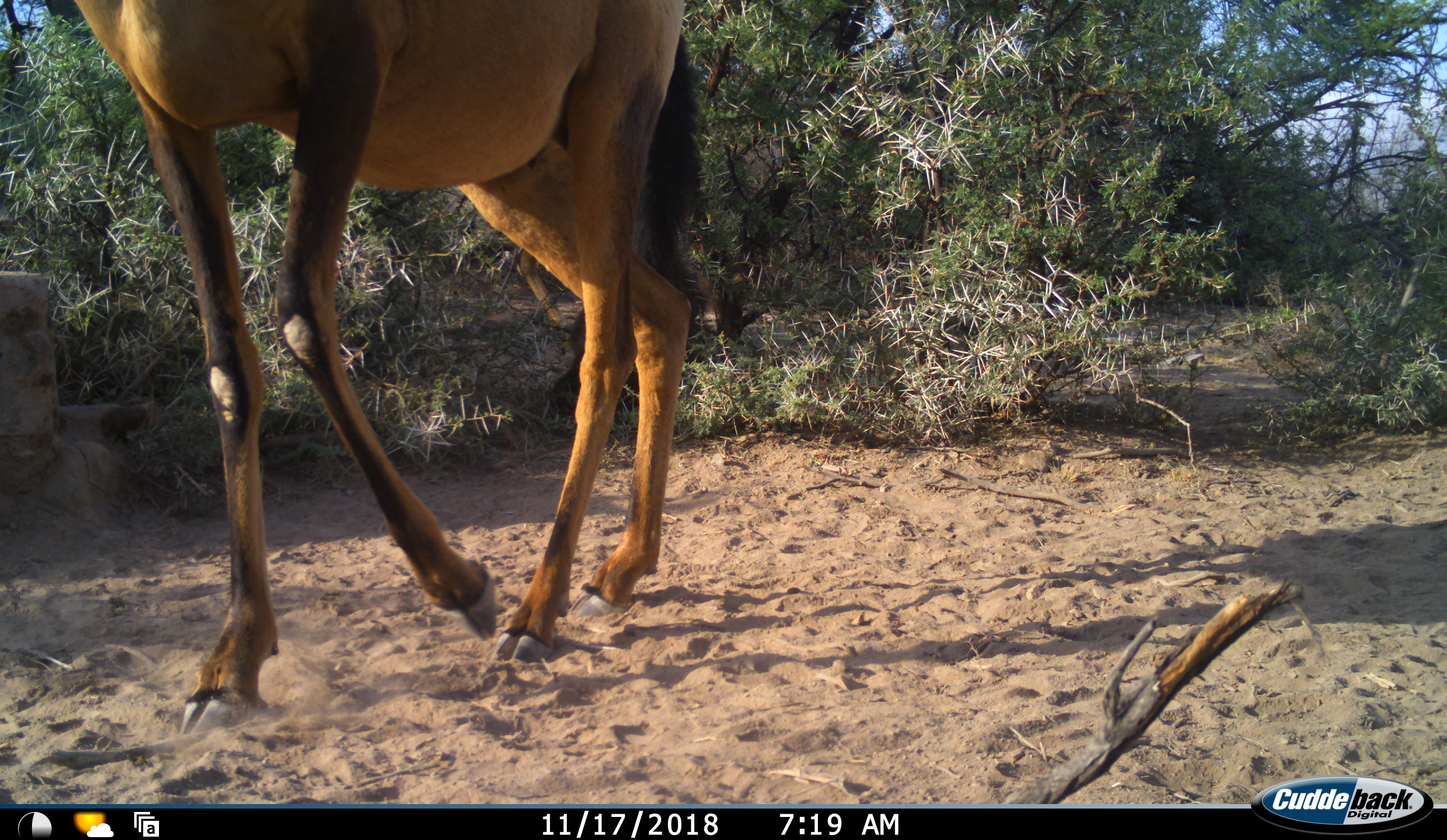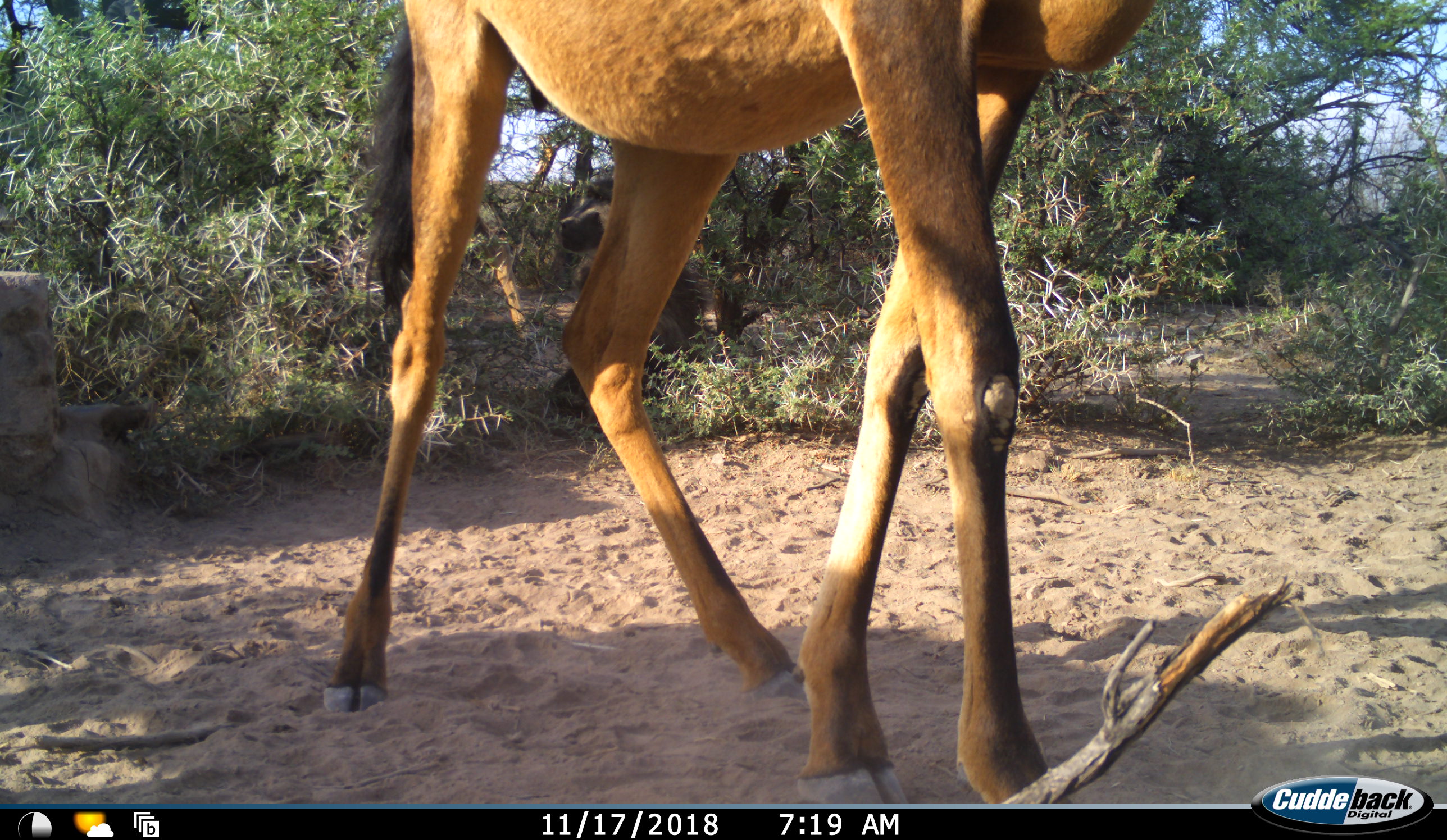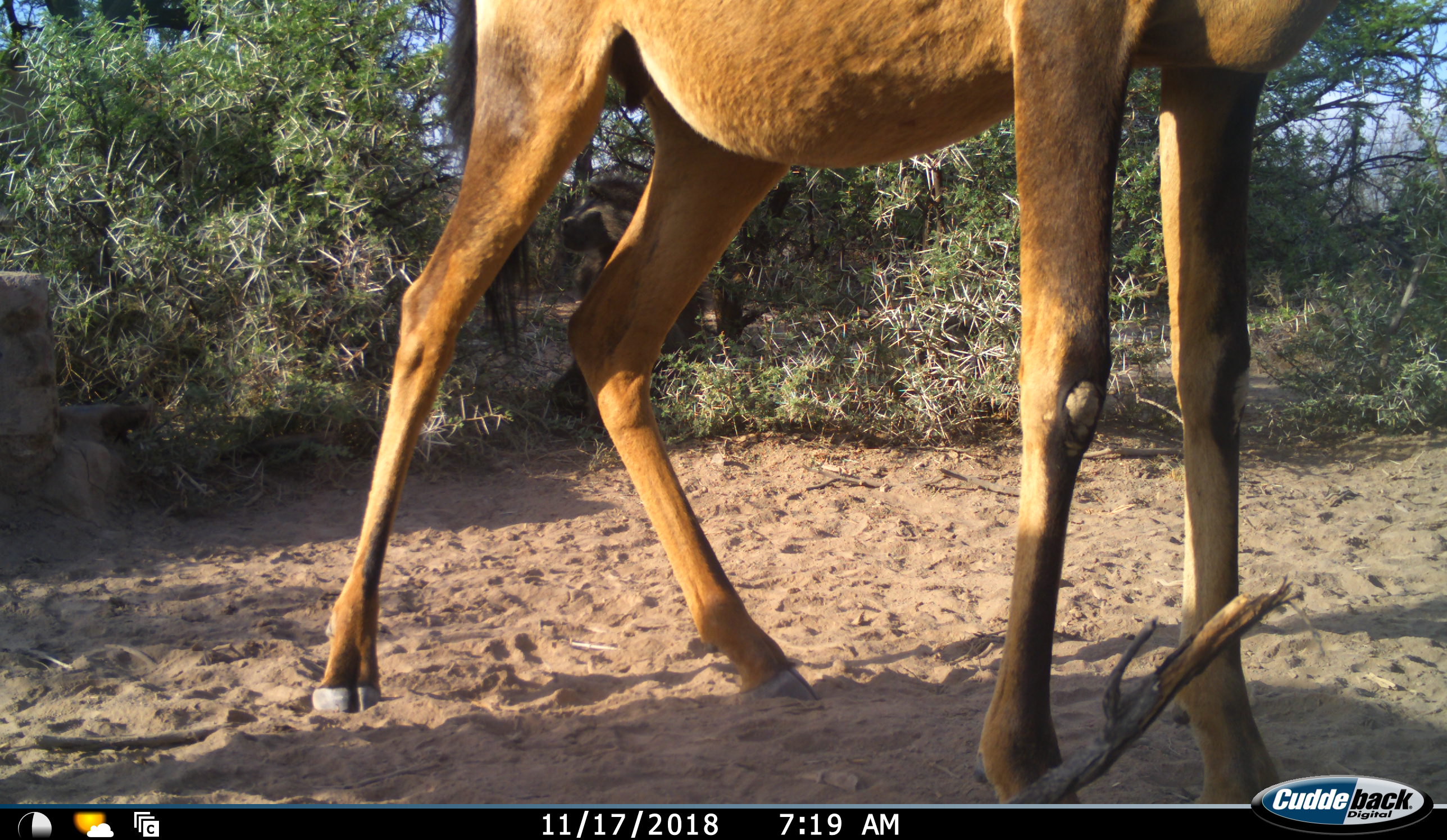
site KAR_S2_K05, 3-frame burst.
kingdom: Animalia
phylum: Chordata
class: Mammalia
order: Artiodactyla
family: Bovidae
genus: Alcelaphus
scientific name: Alcelaphus buselaphus caama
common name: red hartebeest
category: hartebeestred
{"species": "hartebeestred (red hartebeest) (Alcelaphus buselaphus caama)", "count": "1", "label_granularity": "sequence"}